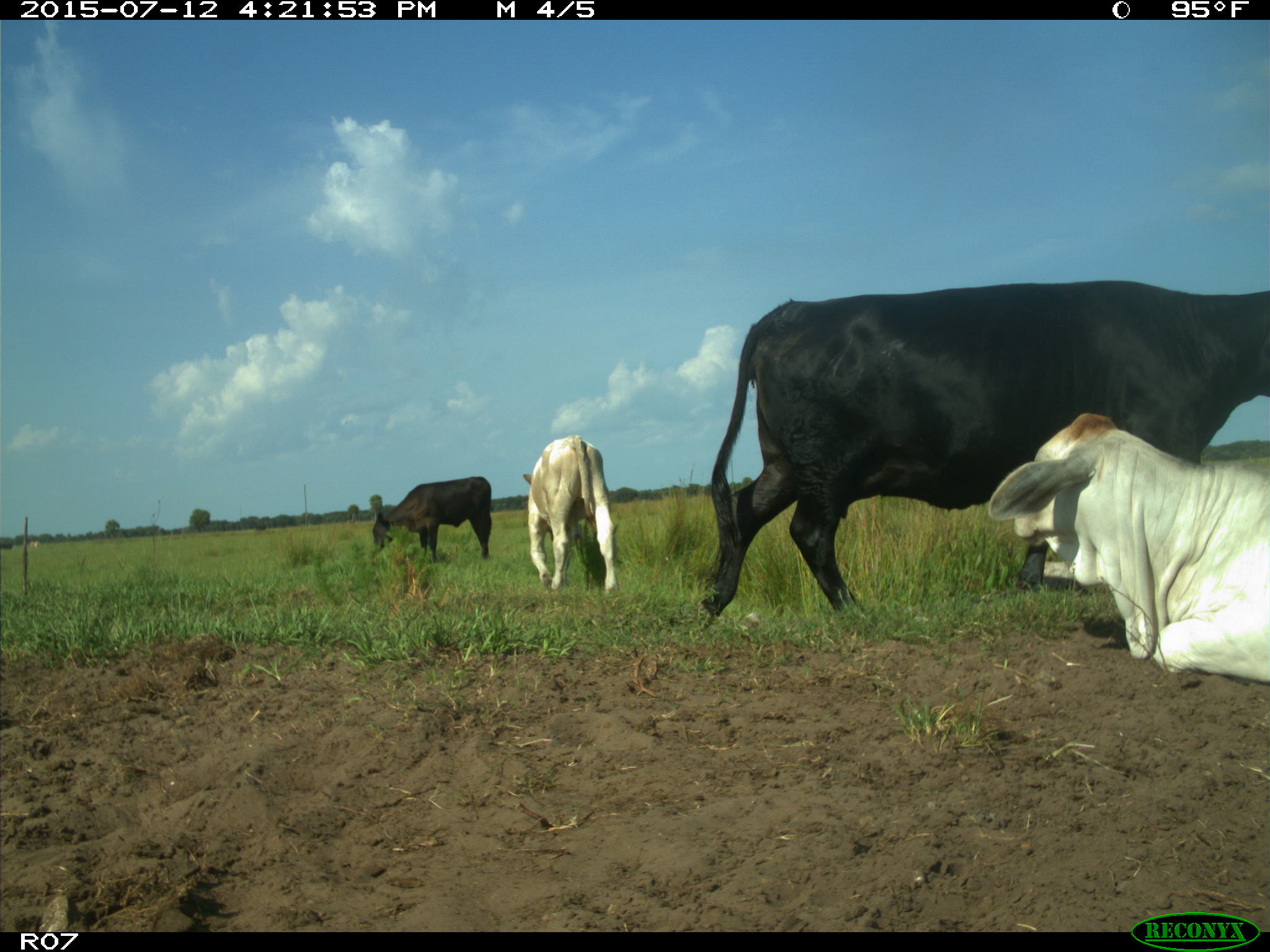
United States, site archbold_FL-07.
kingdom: Animalia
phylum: Chordata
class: Mammalia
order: Artiodactyla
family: Bovidae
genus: Bos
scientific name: Bos taurus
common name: domestic cow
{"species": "Bos taurus (domestic cow)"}